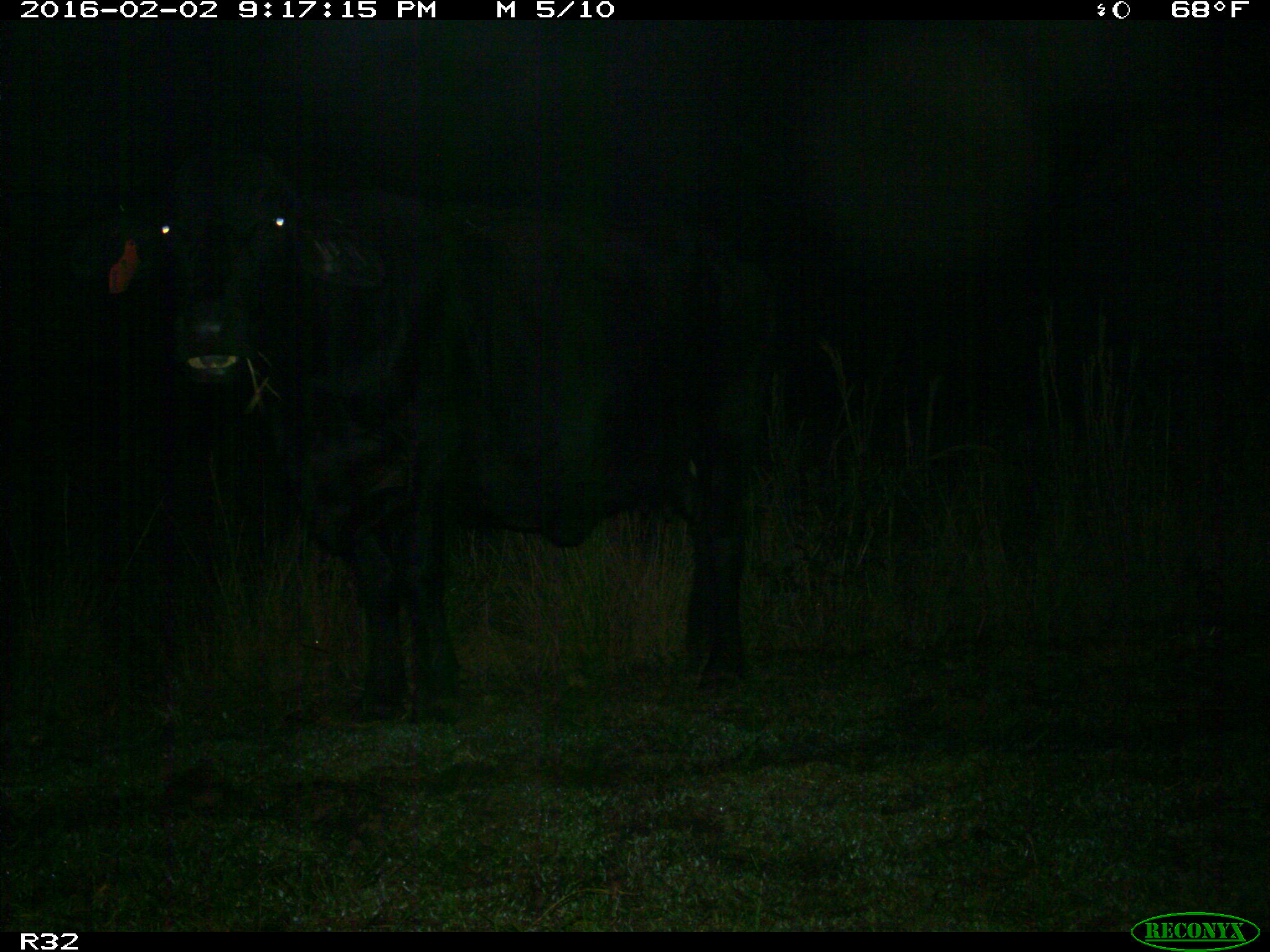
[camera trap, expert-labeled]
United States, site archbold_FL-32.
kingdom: Animalia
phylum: Chordata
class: Mammalia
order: Artiodactyla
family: Bovidae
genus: Bos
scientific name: Bos taurus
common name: domestic cow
Bos taurus (domestic cow).